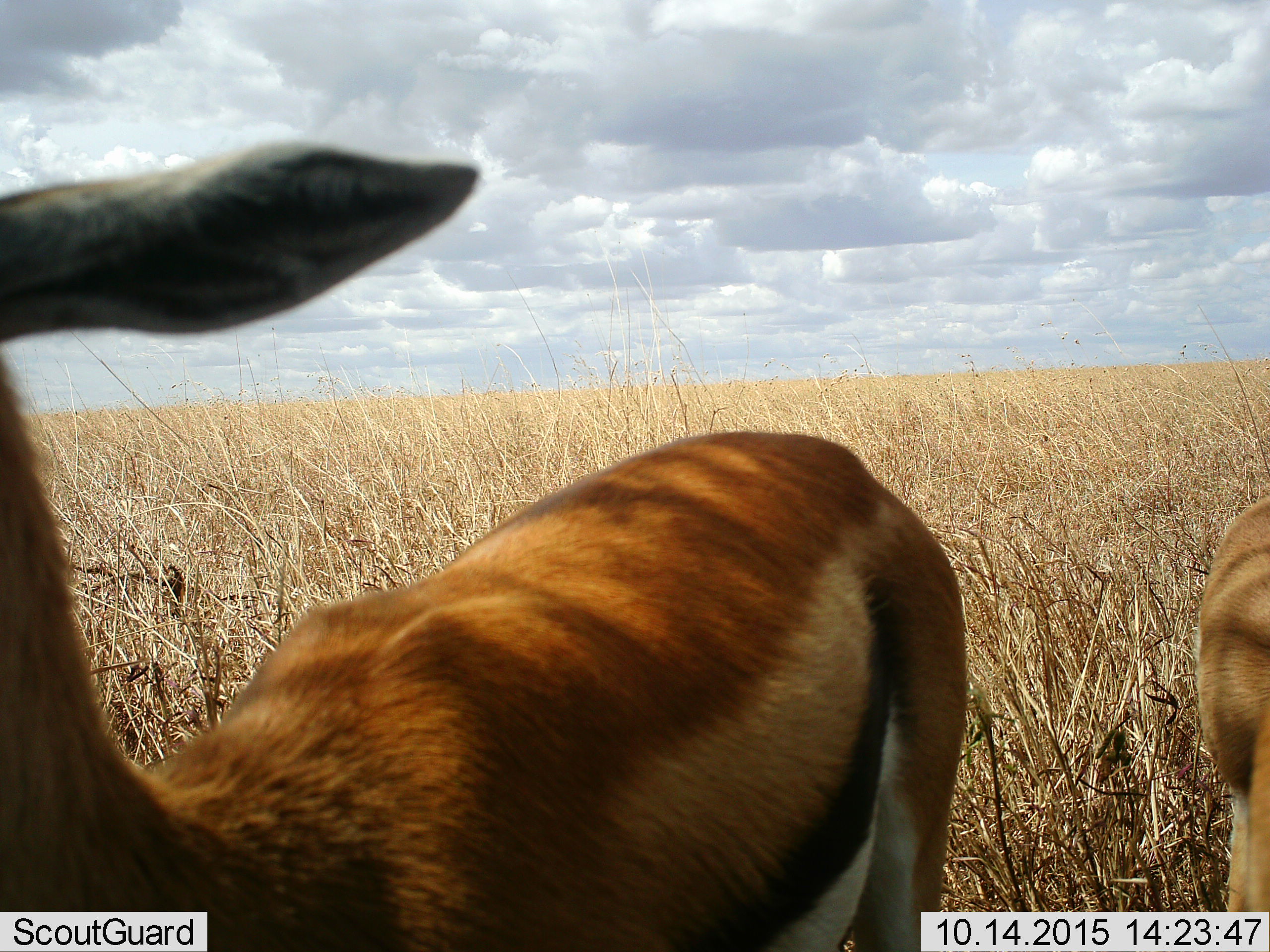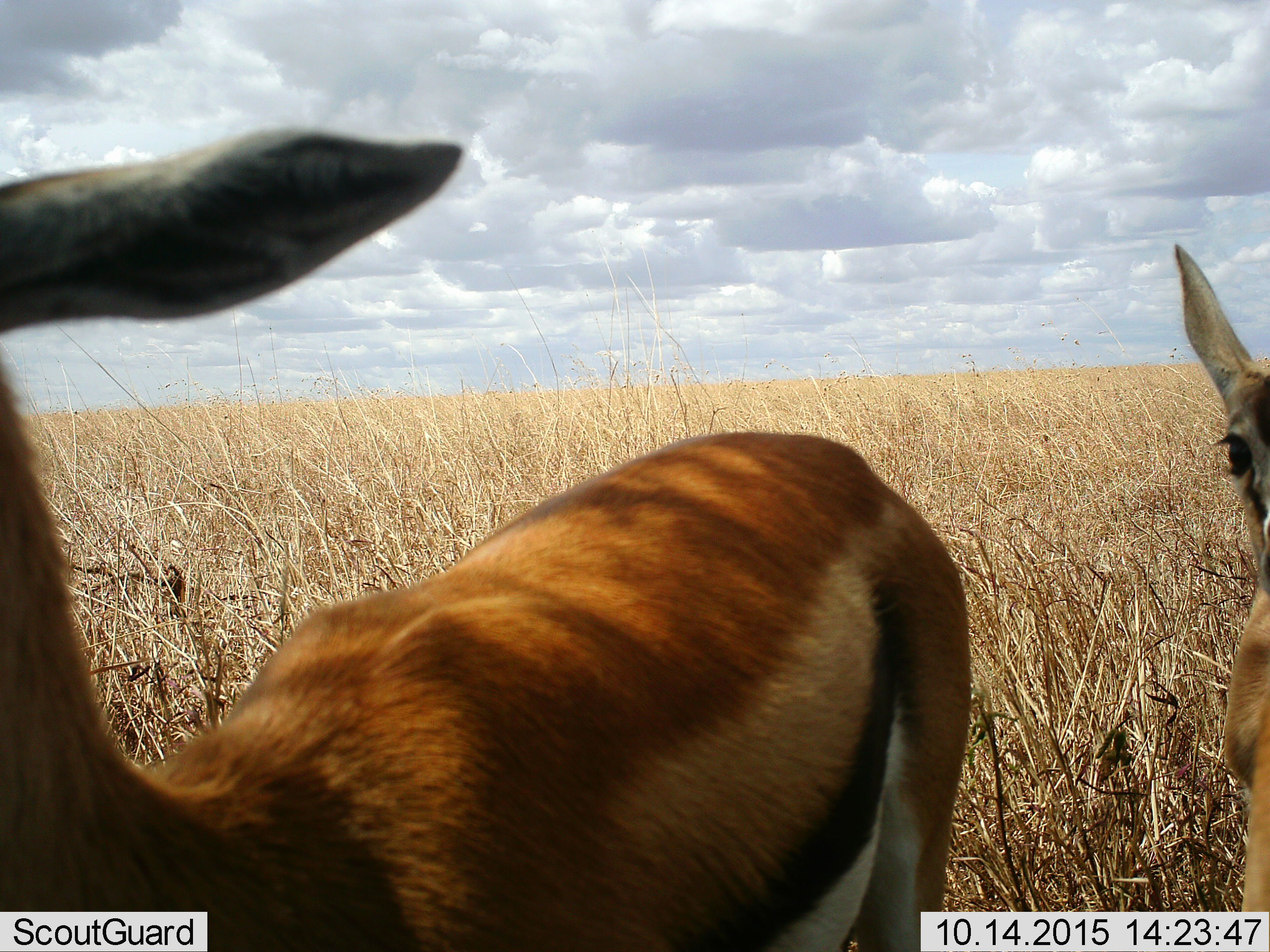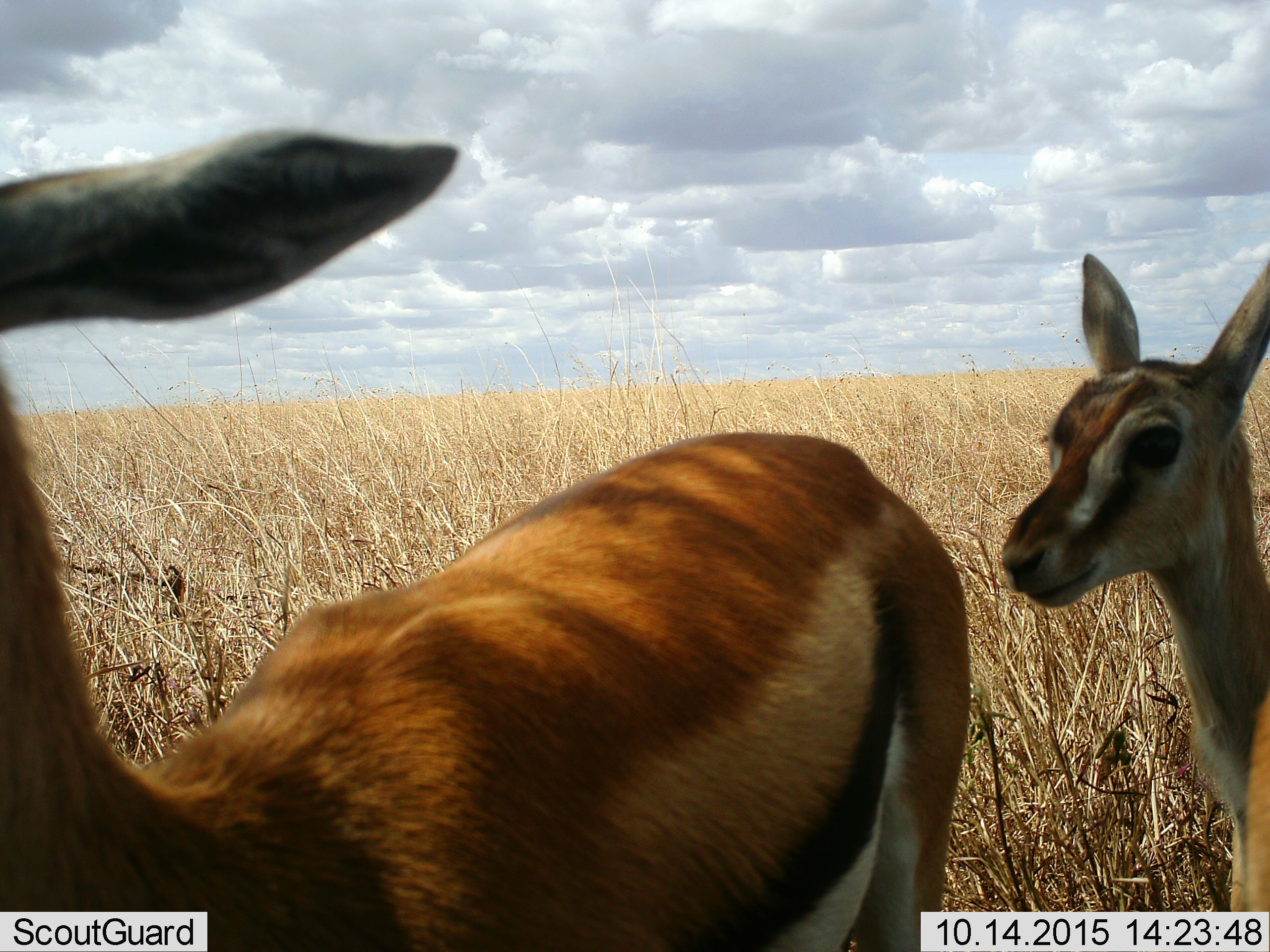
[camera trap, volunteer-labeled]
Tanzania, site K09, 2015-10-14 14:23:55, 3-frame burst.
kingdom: Animalia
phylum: Chordata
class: Mammalia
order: Artiodactyla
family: Bovidae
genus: Eudorcas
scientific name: Eudorcas thomsonii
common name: thomson's gazelle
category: gazellethomsons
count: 2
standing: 100%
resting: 0%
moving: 0%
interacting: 14%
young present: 43%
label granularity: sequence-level